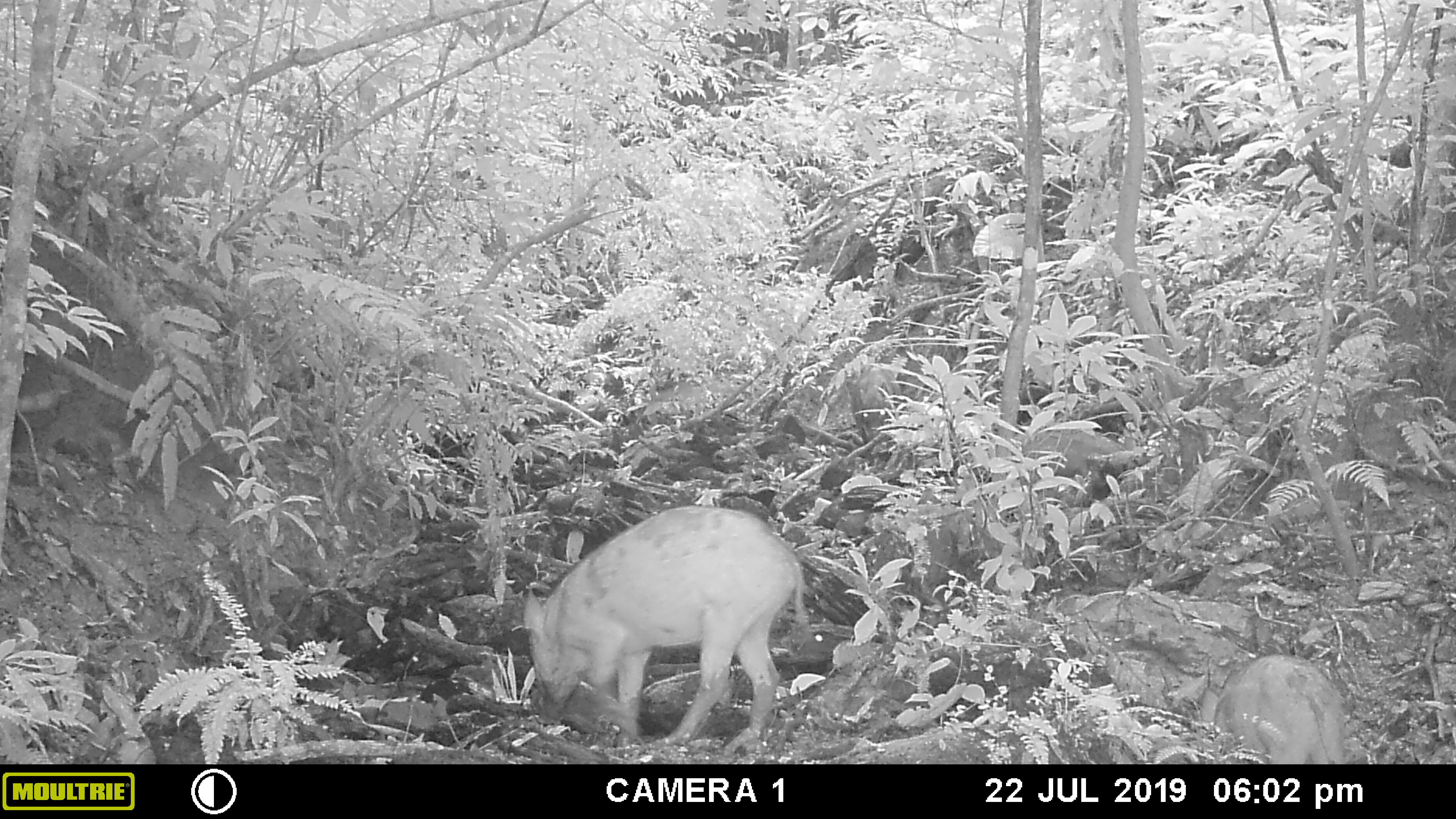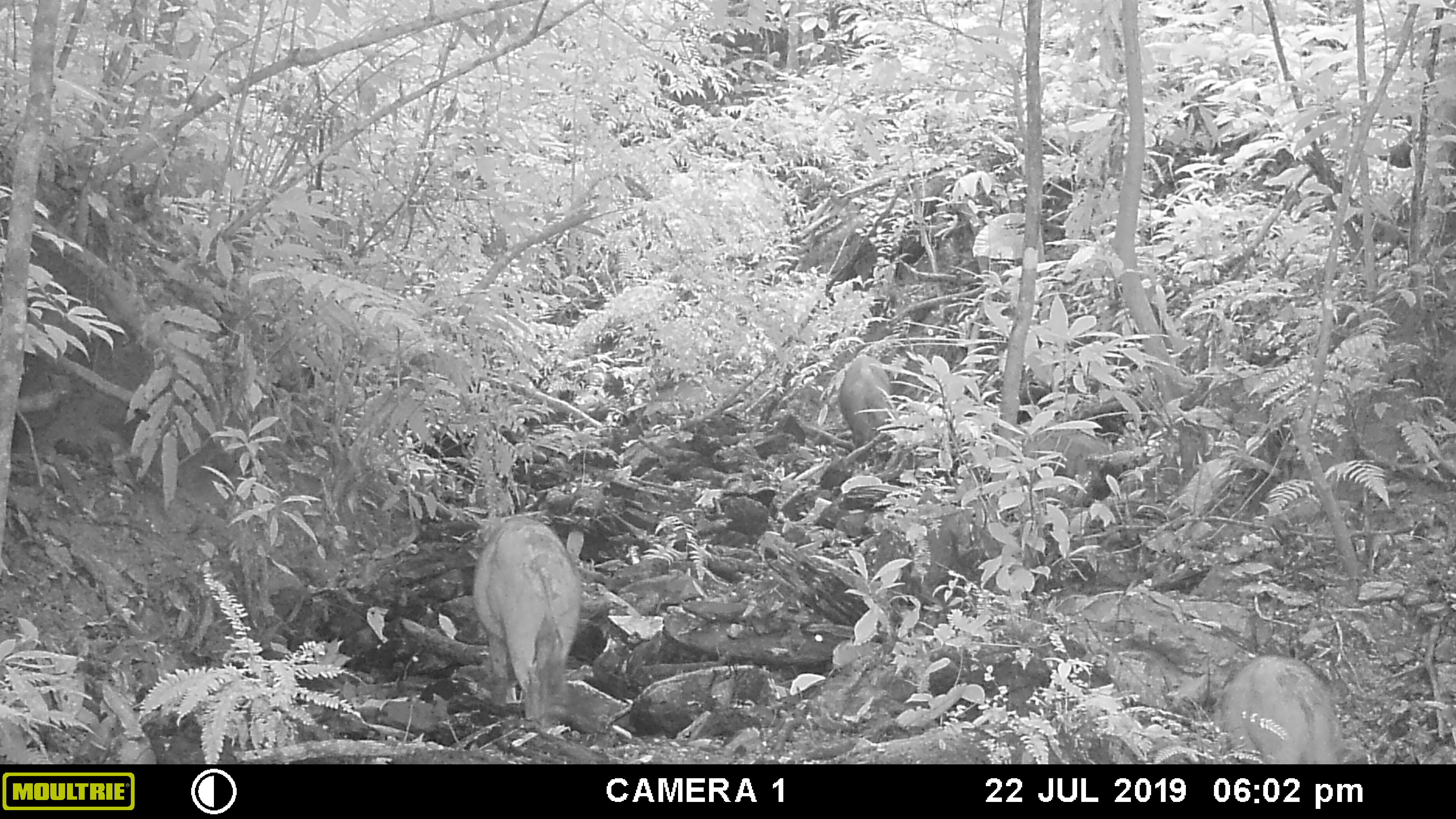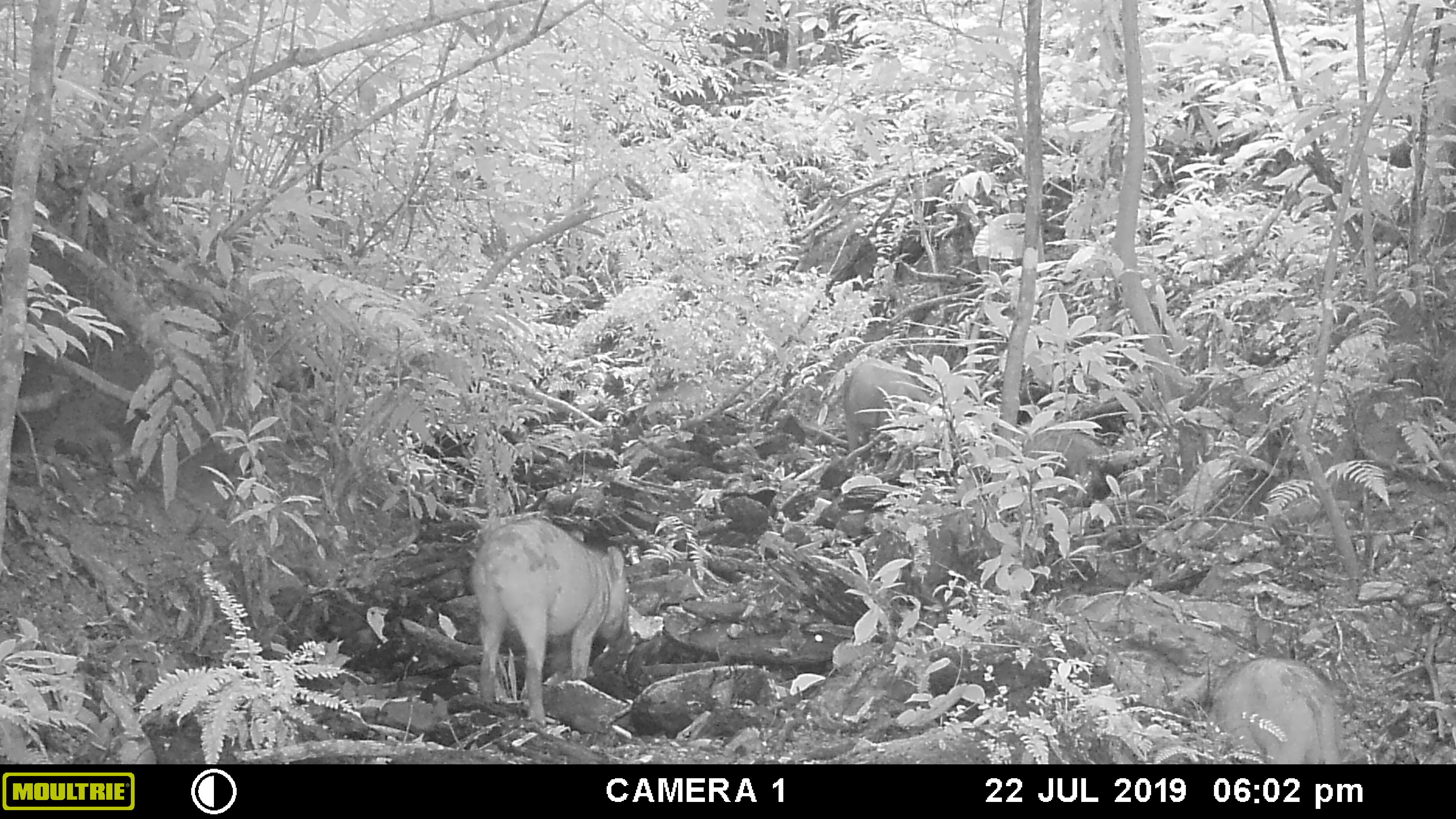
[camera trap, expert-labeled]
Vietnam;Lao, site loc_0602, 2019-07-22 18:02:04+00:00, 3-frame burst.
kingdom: Animalia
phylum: Chordata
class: Mammalia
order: Artiodactyla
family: Suidae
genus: Sus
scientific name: Sus scrofa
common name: eurasian wild pig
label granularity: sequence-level